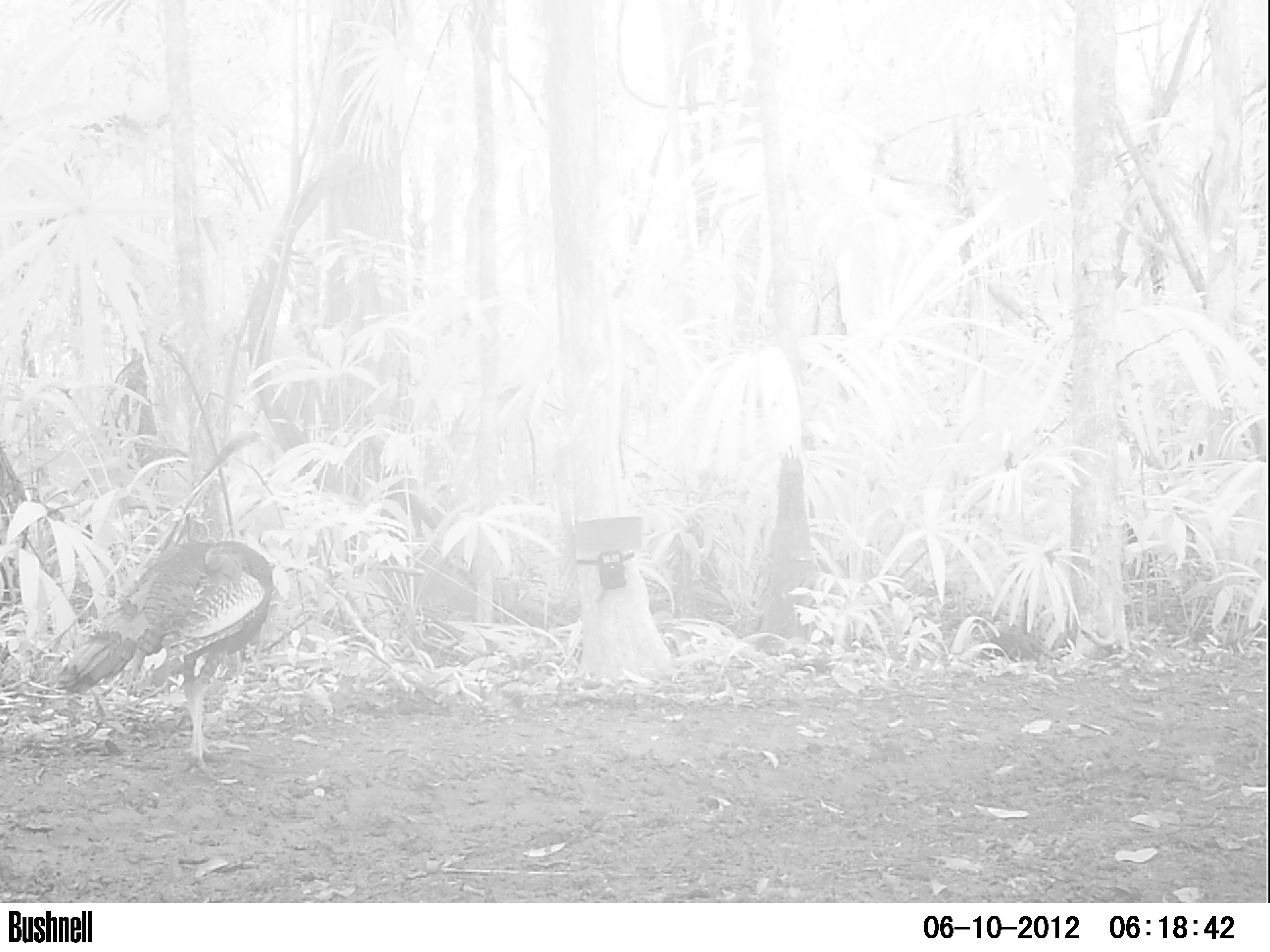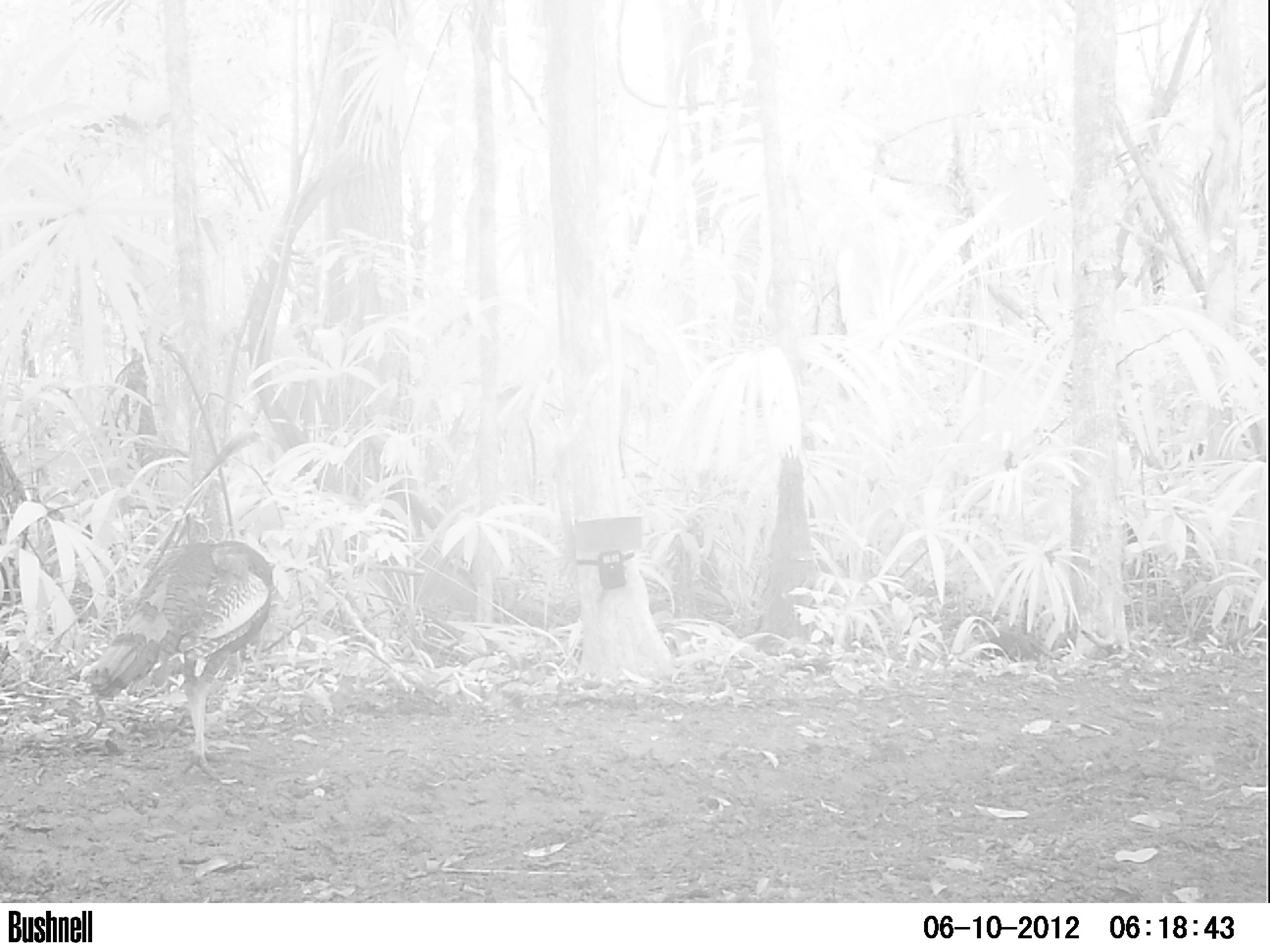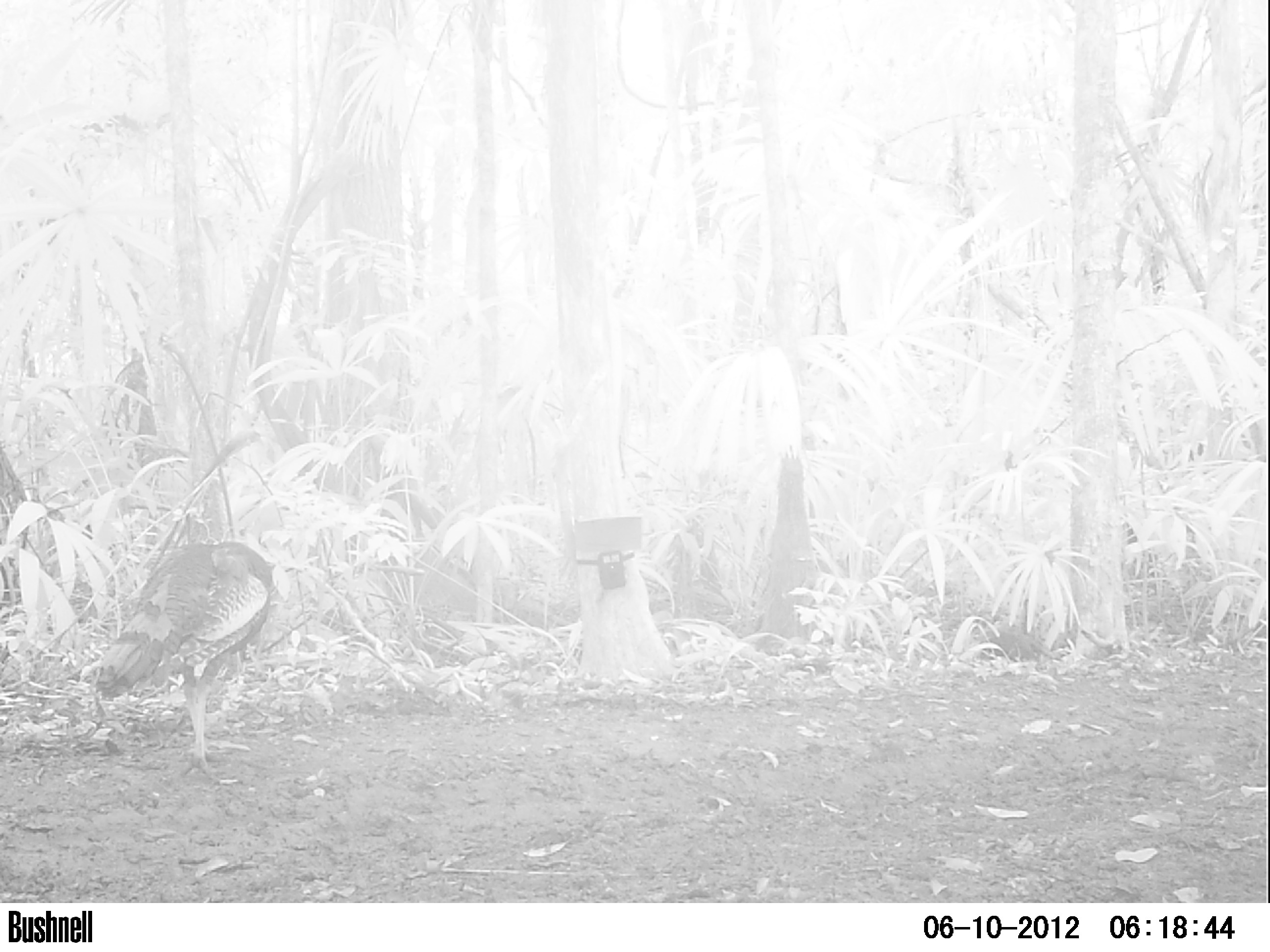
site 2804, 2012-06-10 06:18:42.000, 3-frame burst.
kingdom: Animalia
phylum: Chordata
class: Aves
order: Galliformes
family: Phasianidae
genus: Meleagris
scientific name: Meleagris ocellata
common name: ocellated turkey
Meleagris ocellata (ocellated turkey), count 1, age adult.